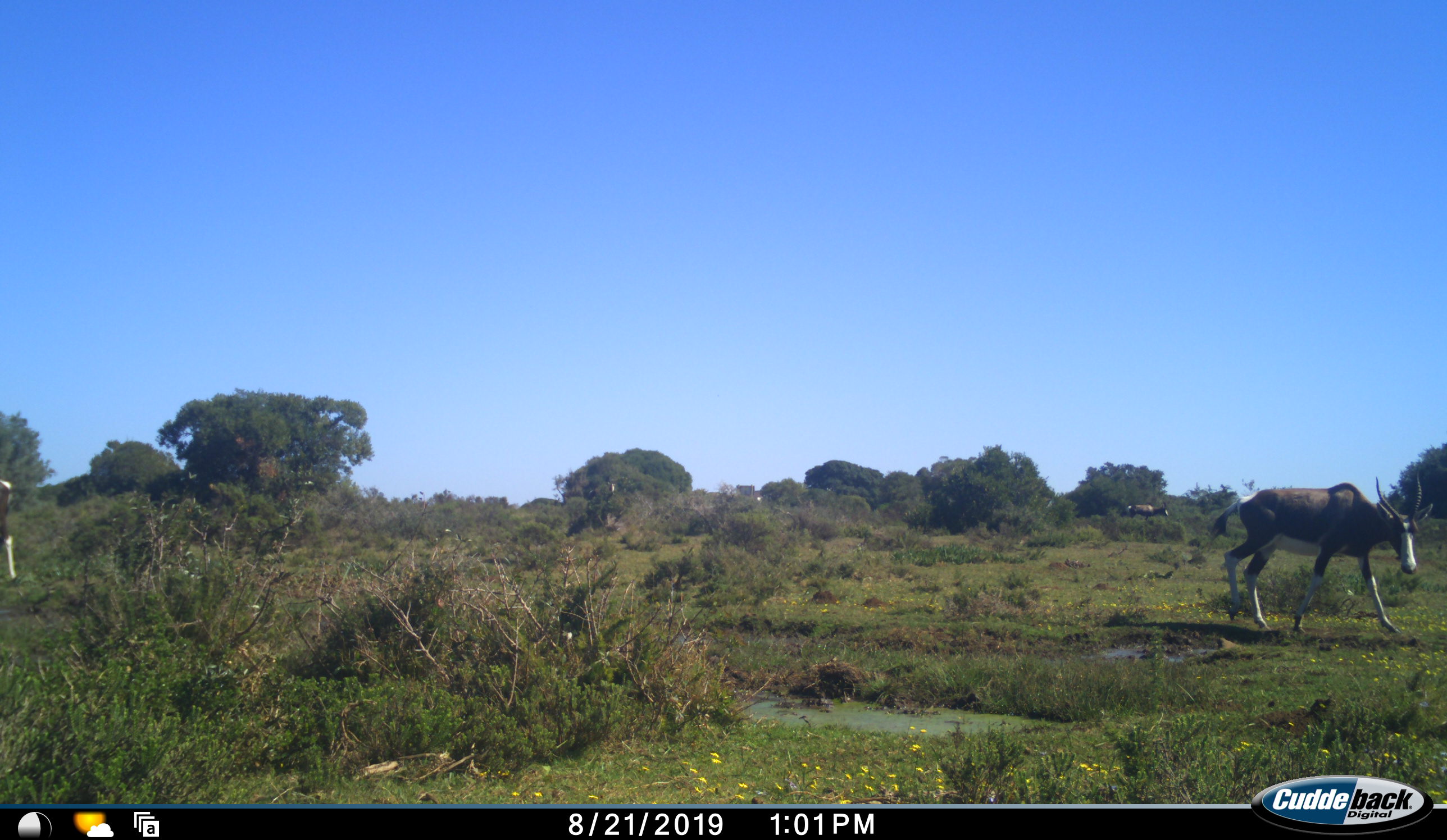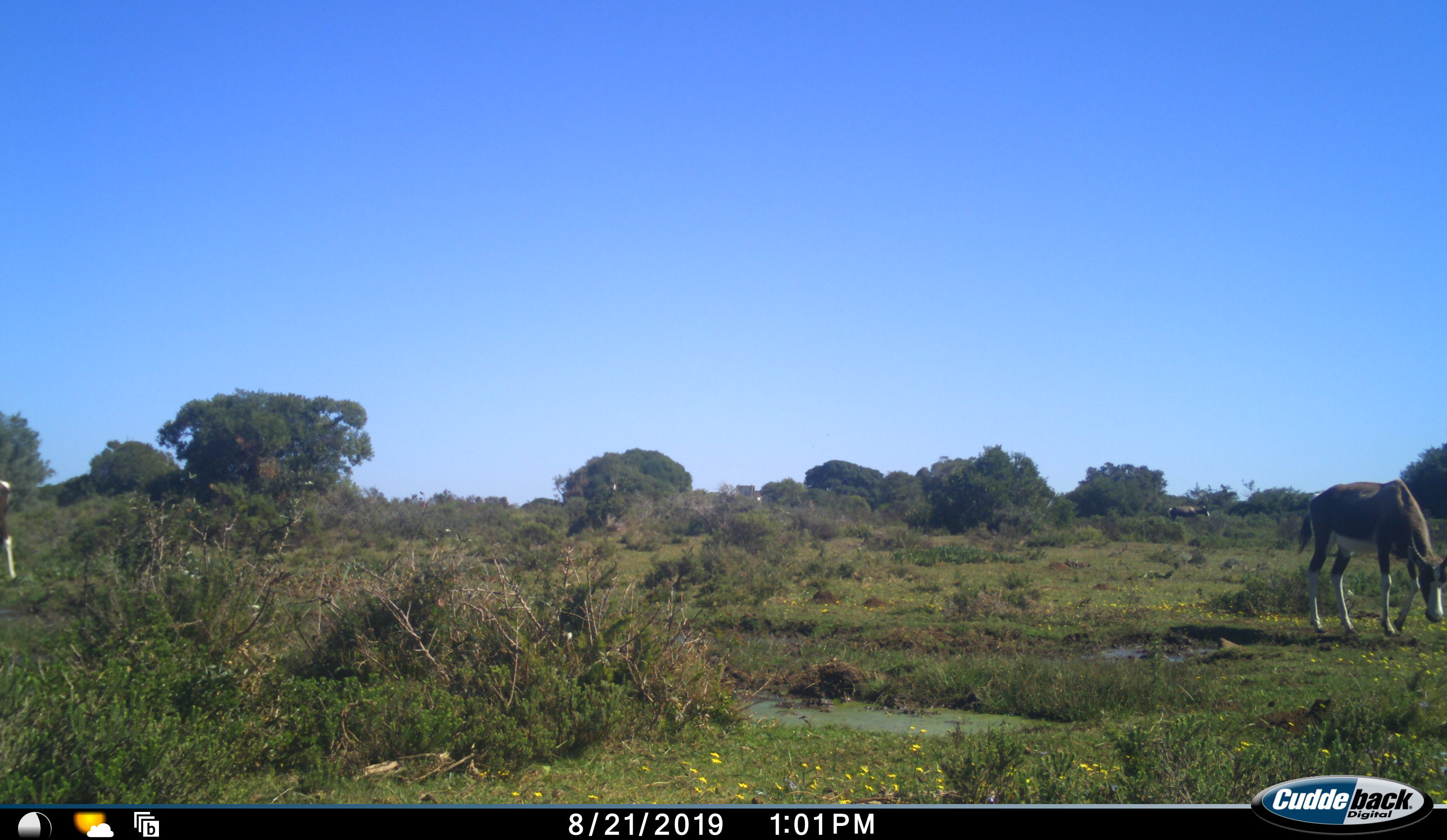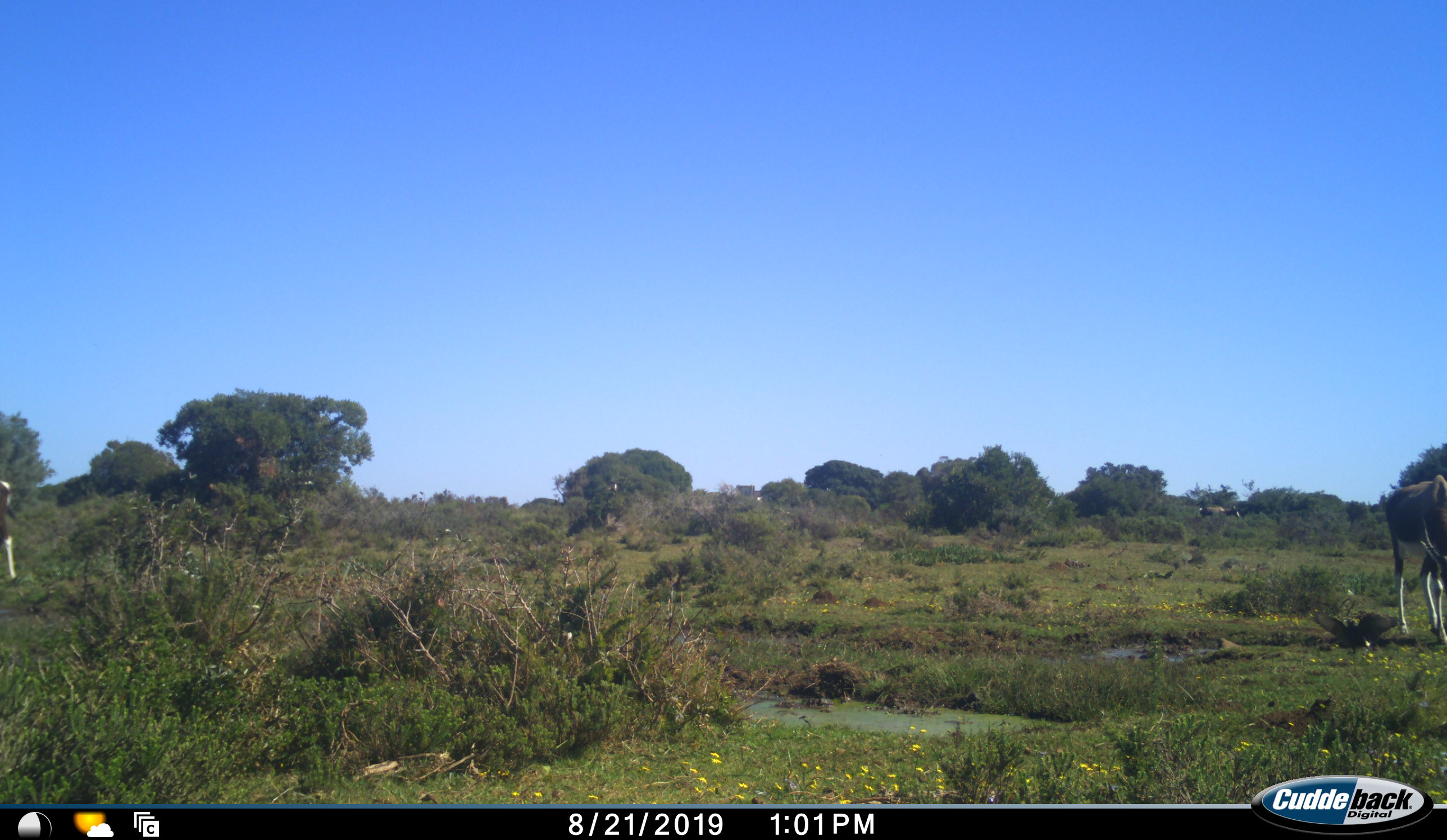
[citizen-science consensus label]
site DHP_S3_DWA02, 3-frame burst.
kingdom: Animalia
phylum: Chordata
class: Mammalia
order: Artiodactyla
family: Bovidae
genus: Damaliscus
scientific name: Damaliscus pygargus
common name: bontebok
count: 3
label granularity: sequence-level